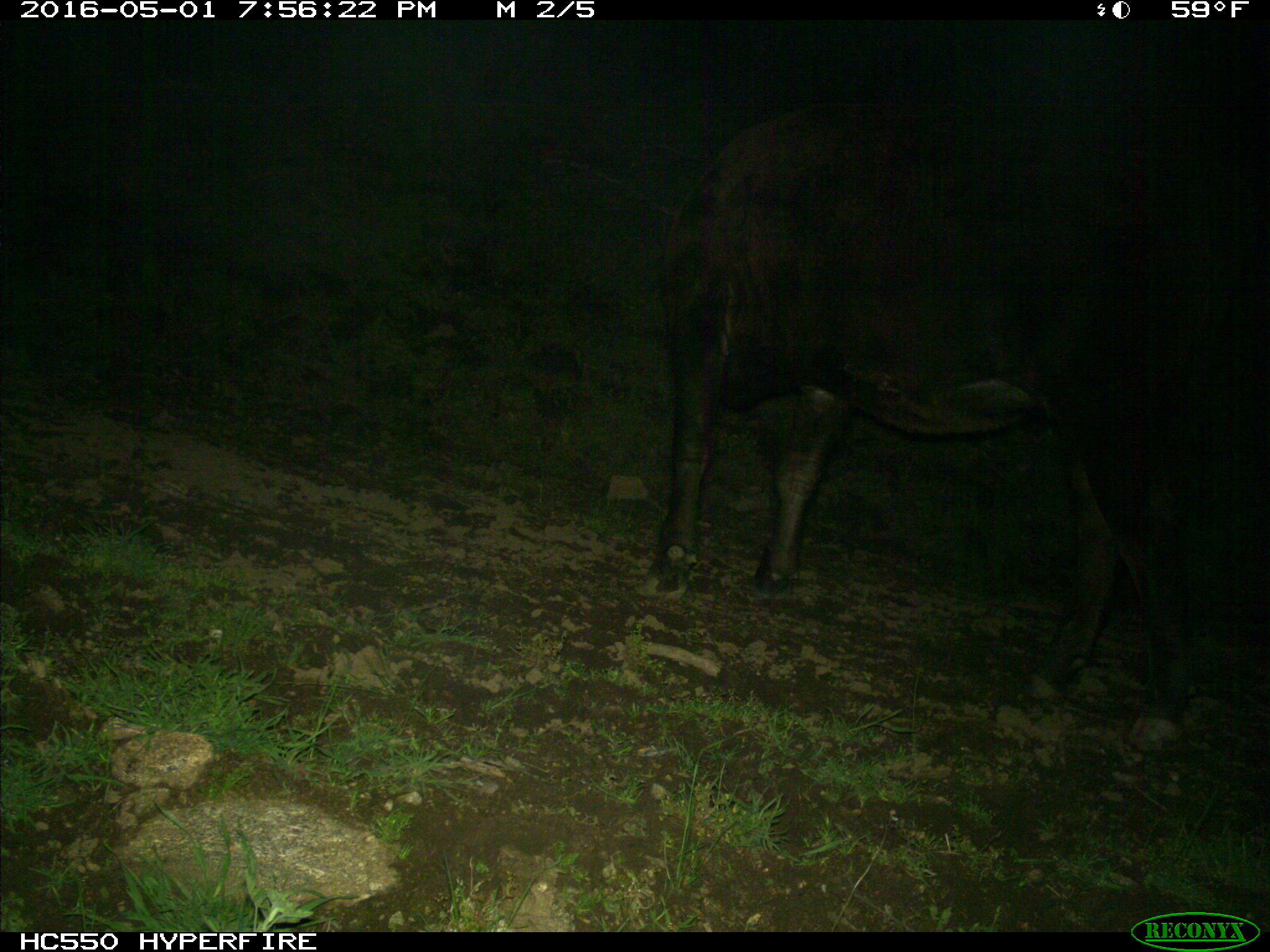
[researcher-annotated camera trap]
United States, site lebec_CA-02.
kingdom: Animalia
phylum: Chordata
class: Mammalia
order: Artiodactyla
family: Bovidae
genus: Bos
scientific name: Bos taurus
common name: domestic cow